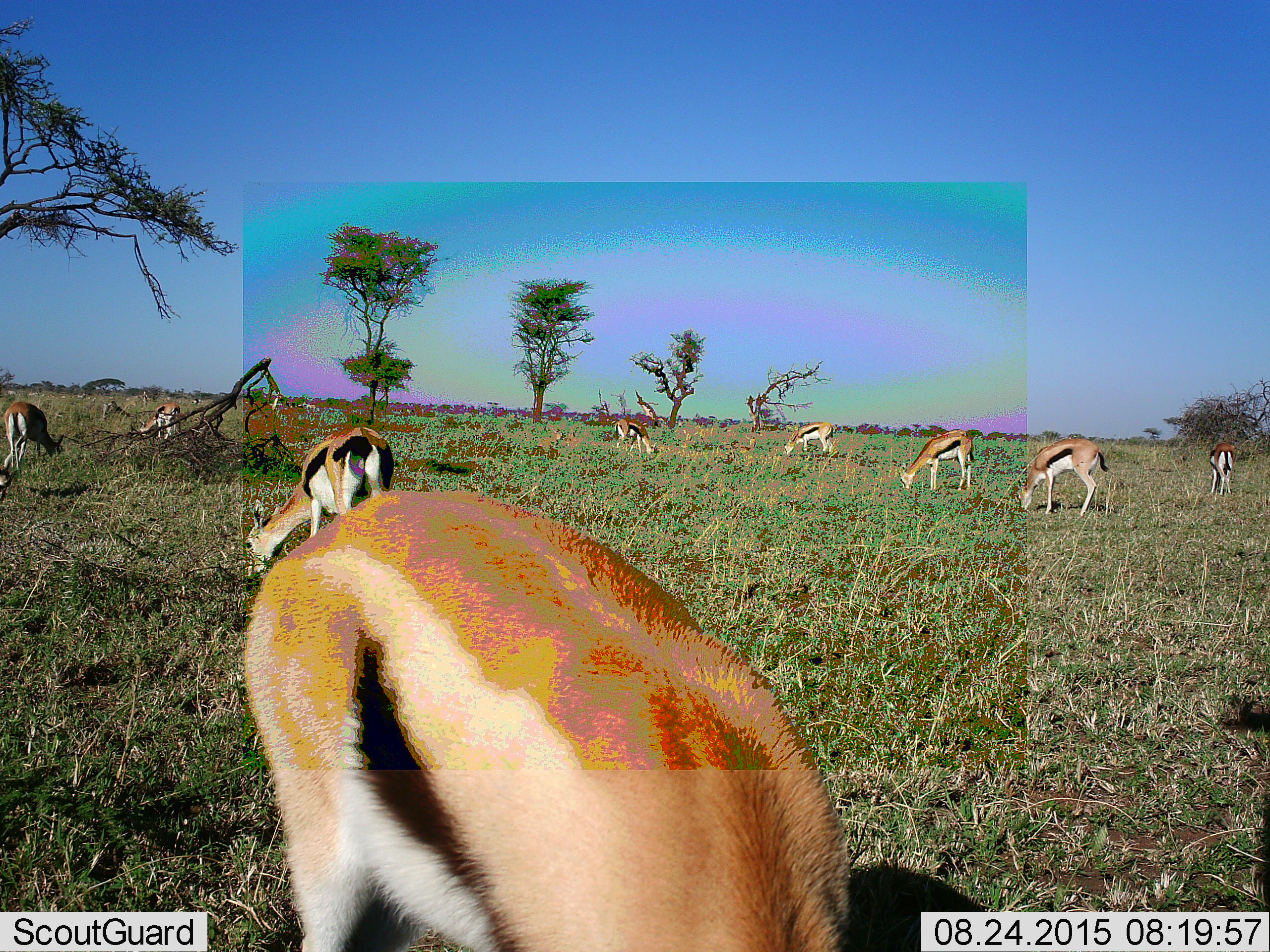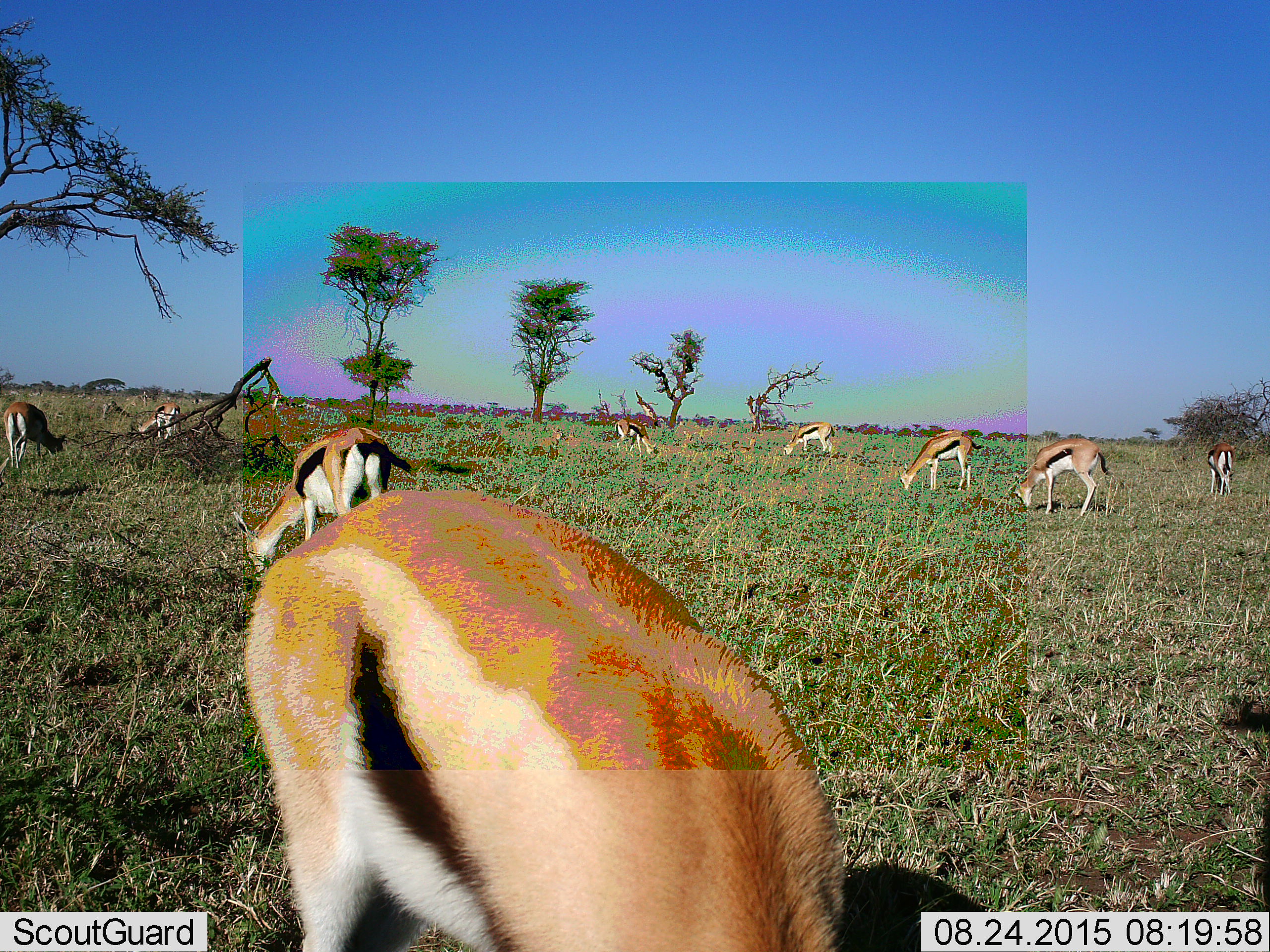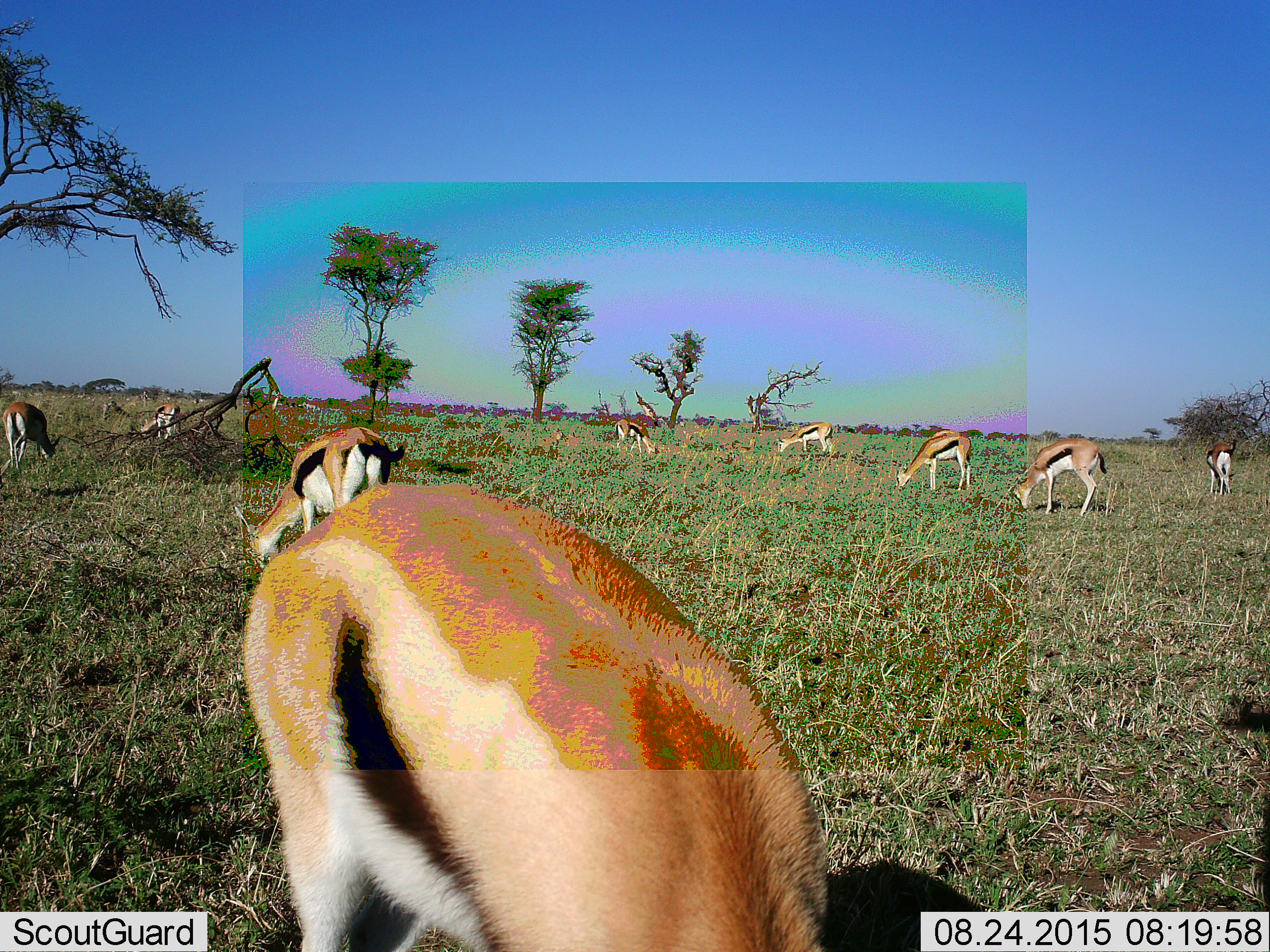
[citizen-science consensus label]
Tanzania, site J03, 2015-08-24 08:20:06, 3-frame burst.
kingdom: Animalia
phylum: Chordata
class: Mammalia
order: Artiodactyla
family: Bovidae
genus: Eudorcas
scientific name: Eudorcas thomsonii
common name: thomson's gazelle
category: gazellethomsons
Gazellethomsons (thomson's gazelle) (Eudorcas thomsonii), count 9. Behavior (volunteer vote fractions): standing 40%, resting 0%, moving 10%, interacting 0%. Young present (vote fraction): 0%. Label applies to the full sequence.